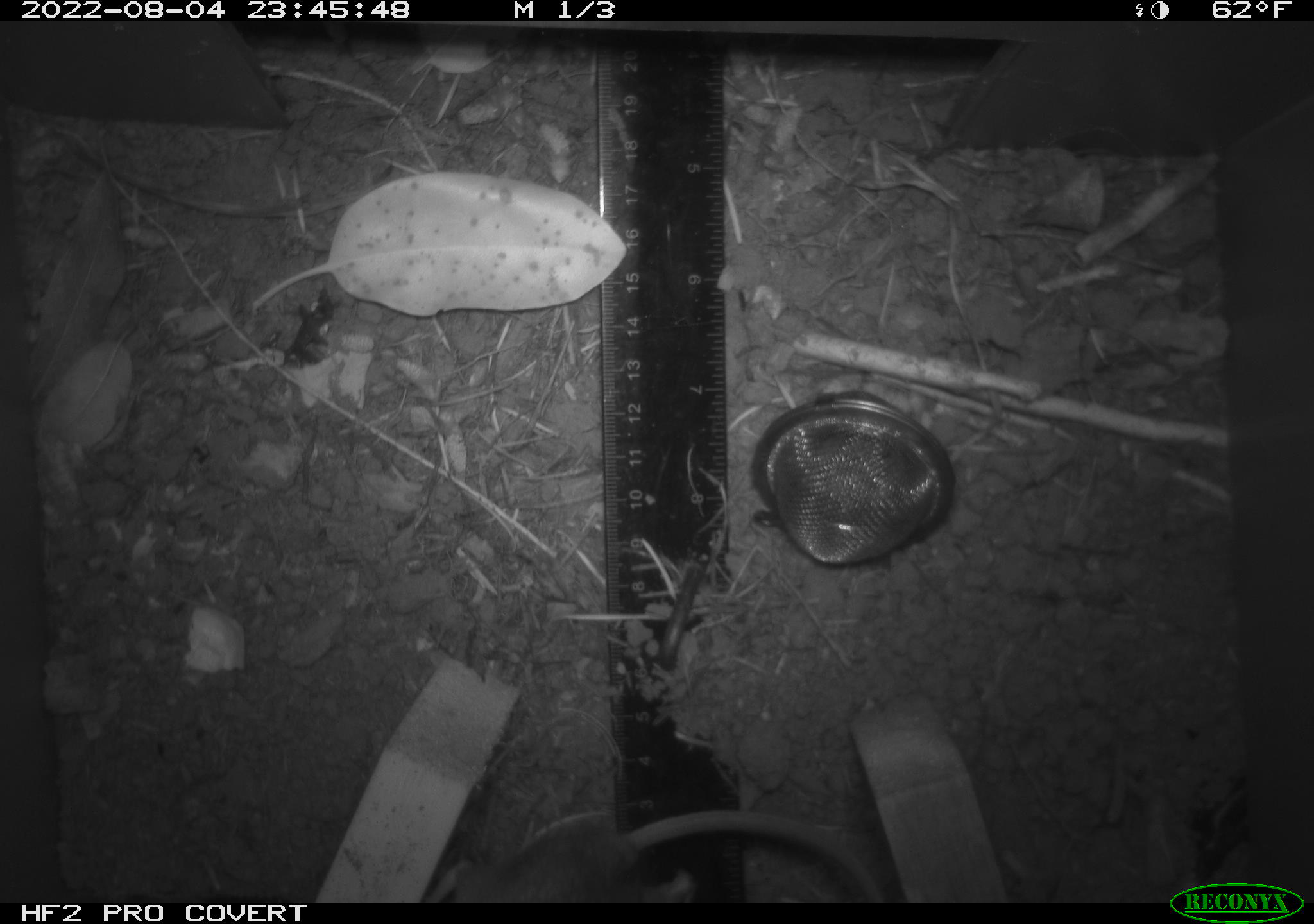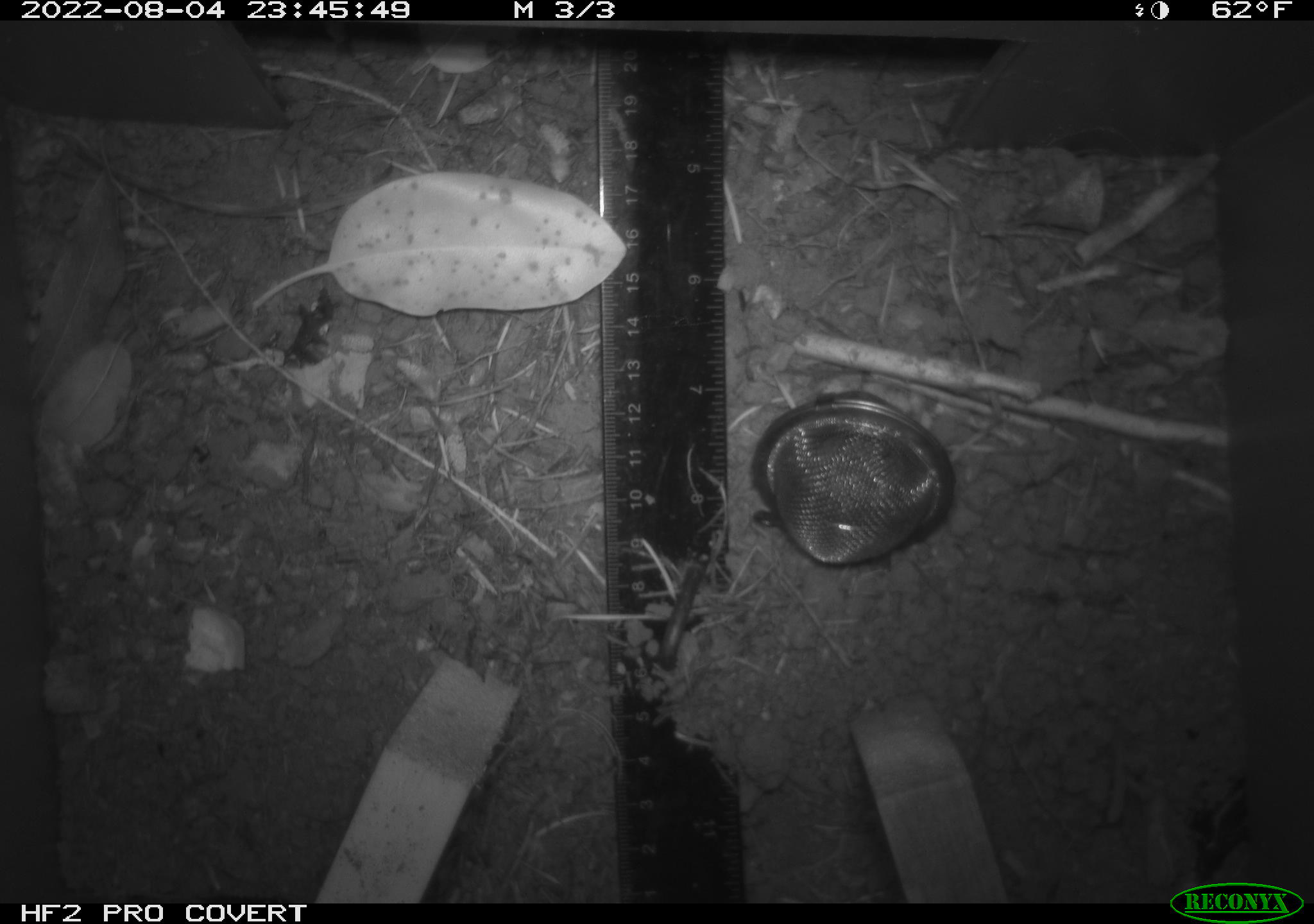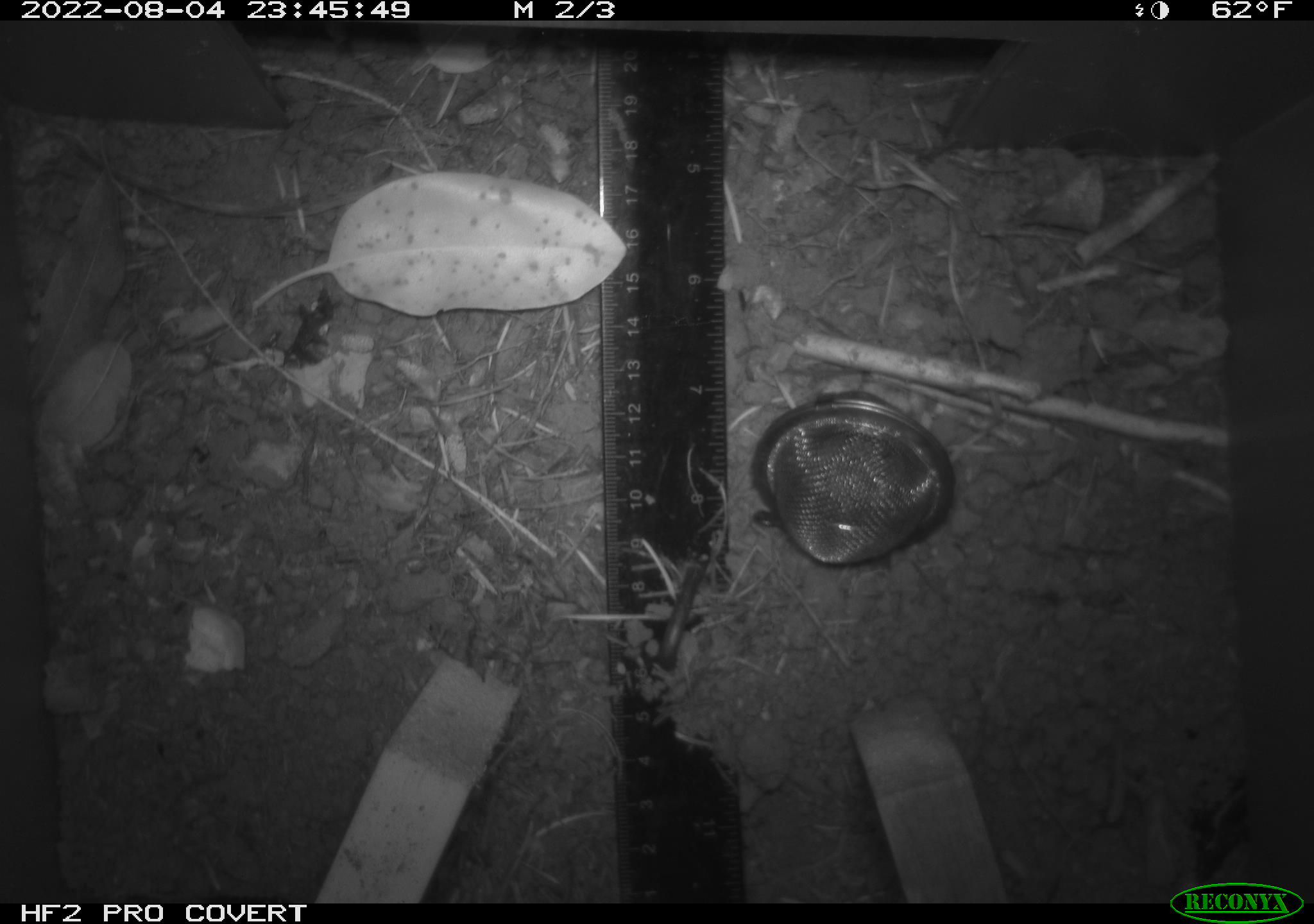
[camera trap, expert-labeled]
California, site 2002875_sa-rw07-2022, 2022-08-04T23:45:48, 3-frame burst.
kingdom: Animalia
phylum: Chordata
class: Mammalia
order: Rodentia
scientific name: Rodentia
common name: mouse species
Mouse species (Rodentia).